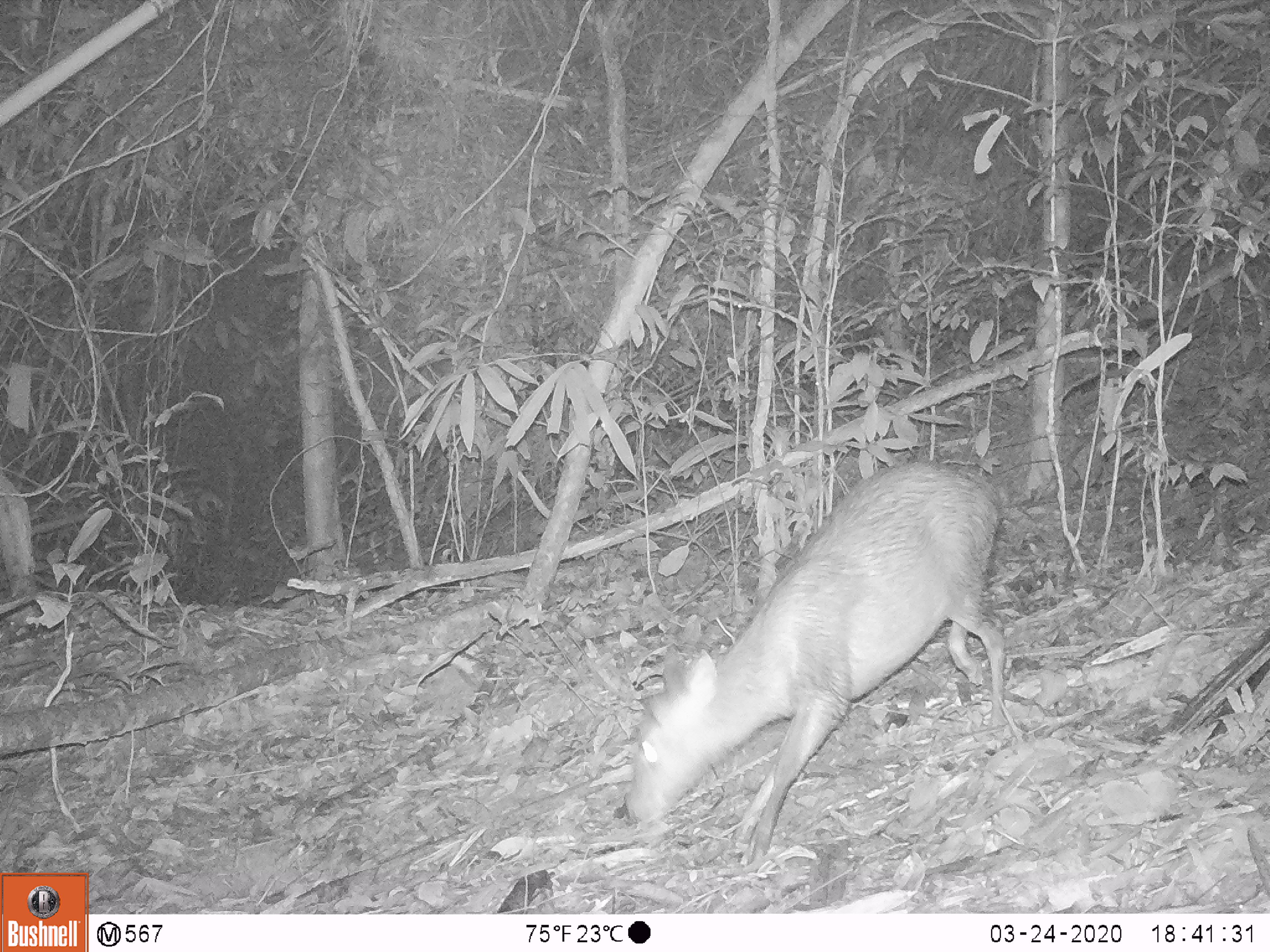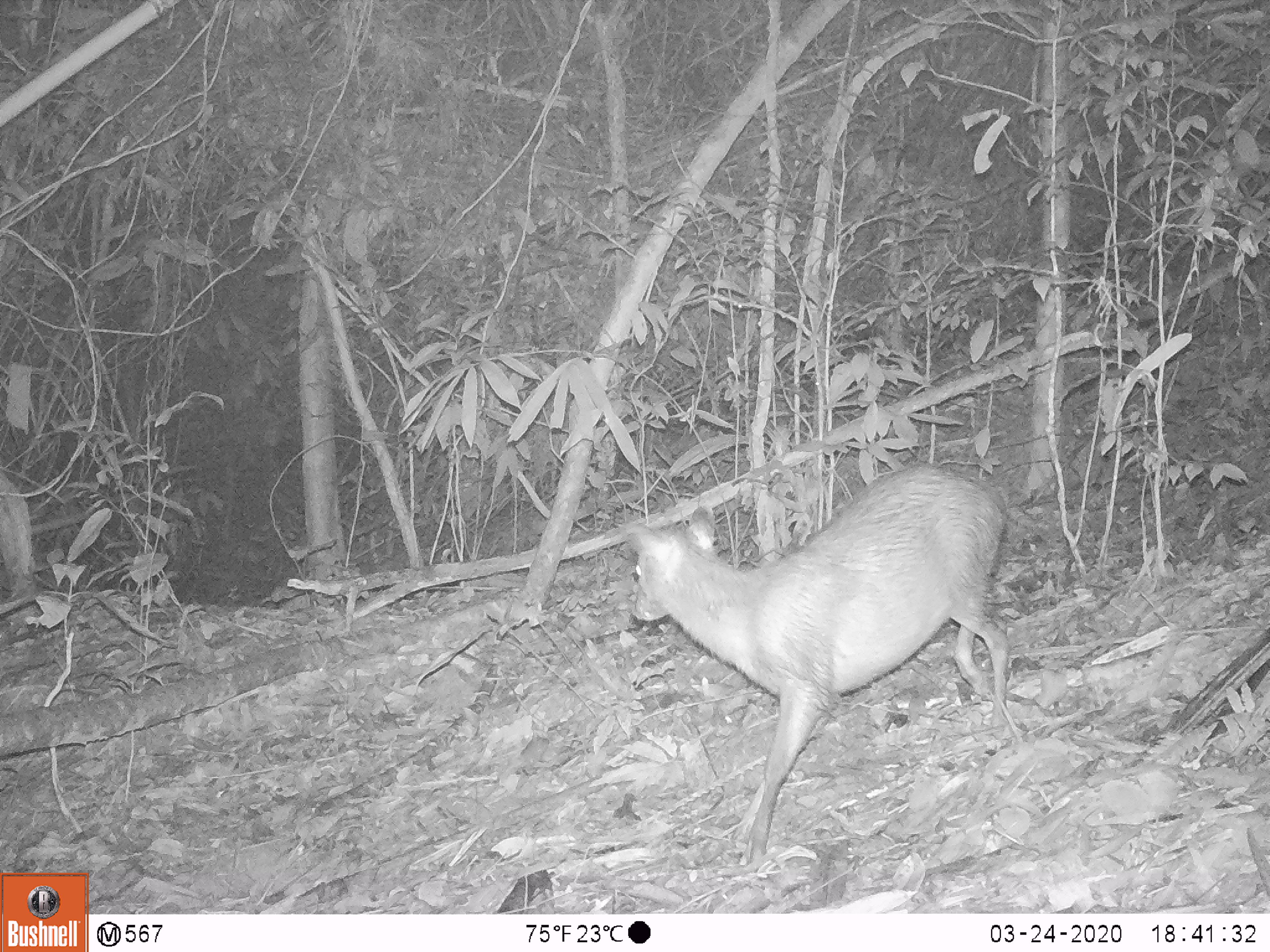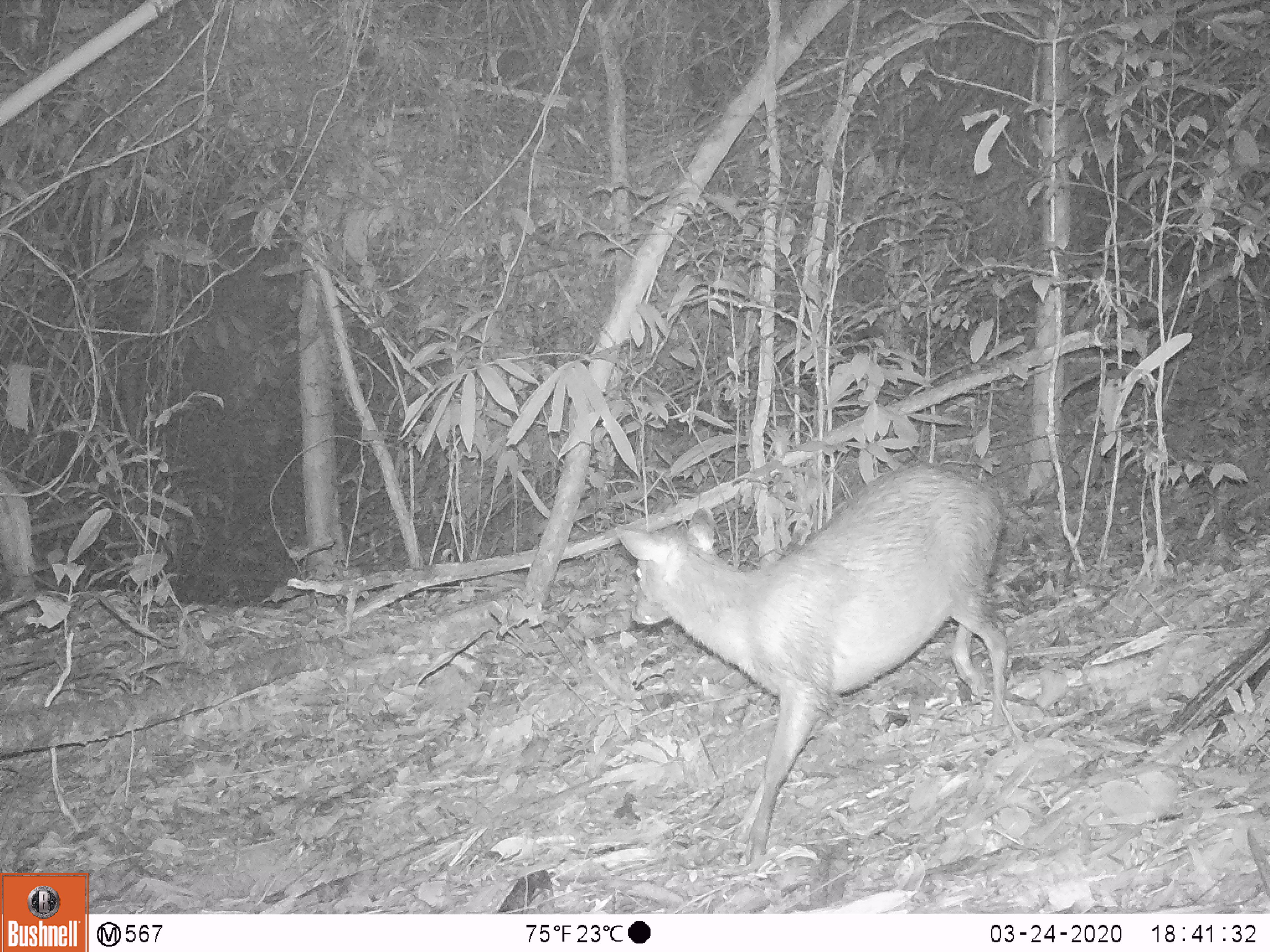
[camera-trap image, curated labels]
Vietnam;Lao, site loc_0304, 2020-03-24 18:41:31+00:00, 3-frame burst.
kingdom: Animalia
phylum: Chordata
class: Mammalia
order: Artiodactyla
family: Cervidae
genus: Muntiacus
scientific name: Muntiacus rooseveltorum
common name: roosevelt's muntjac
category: roosevelts muntjac group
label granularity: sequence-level